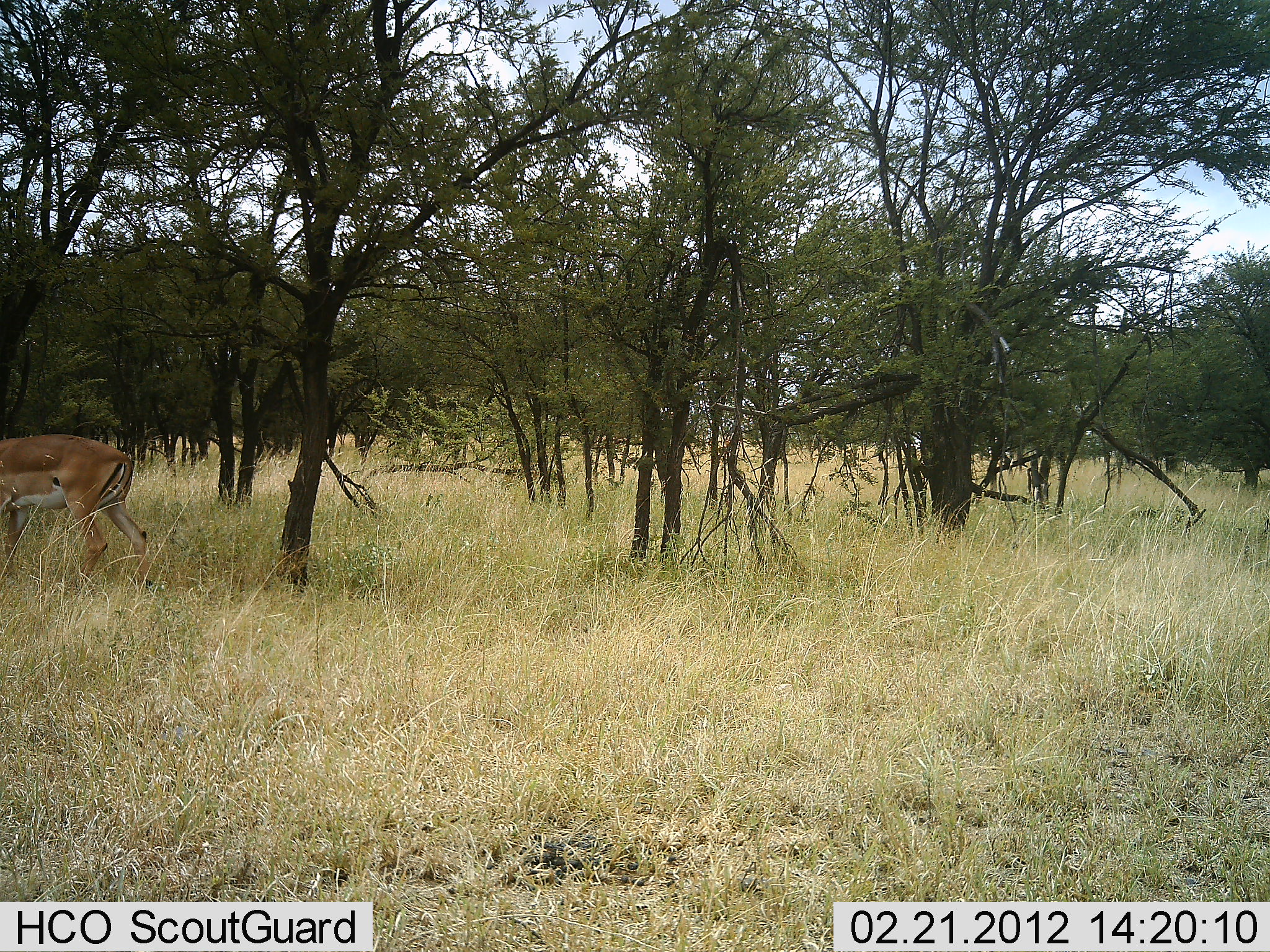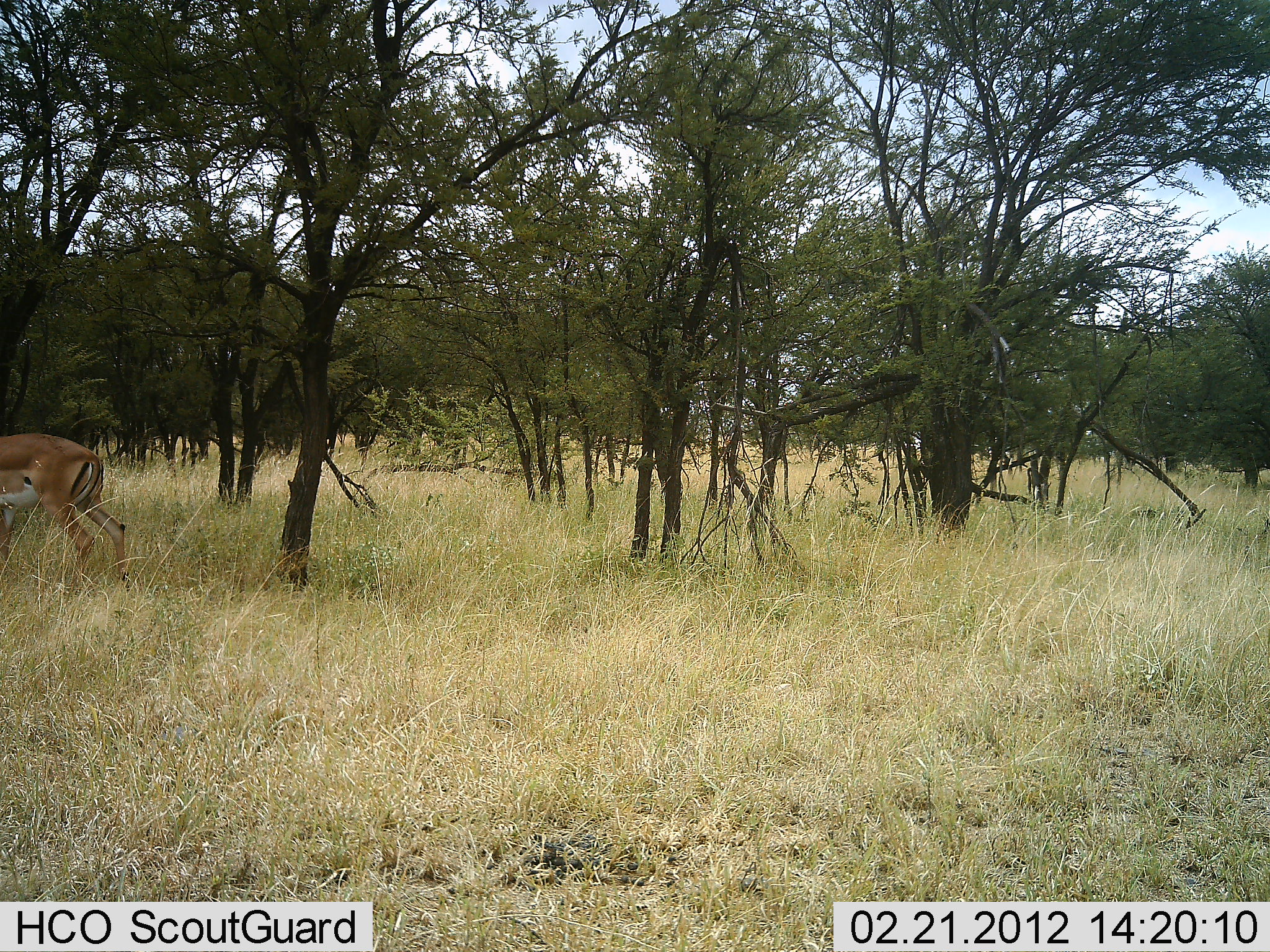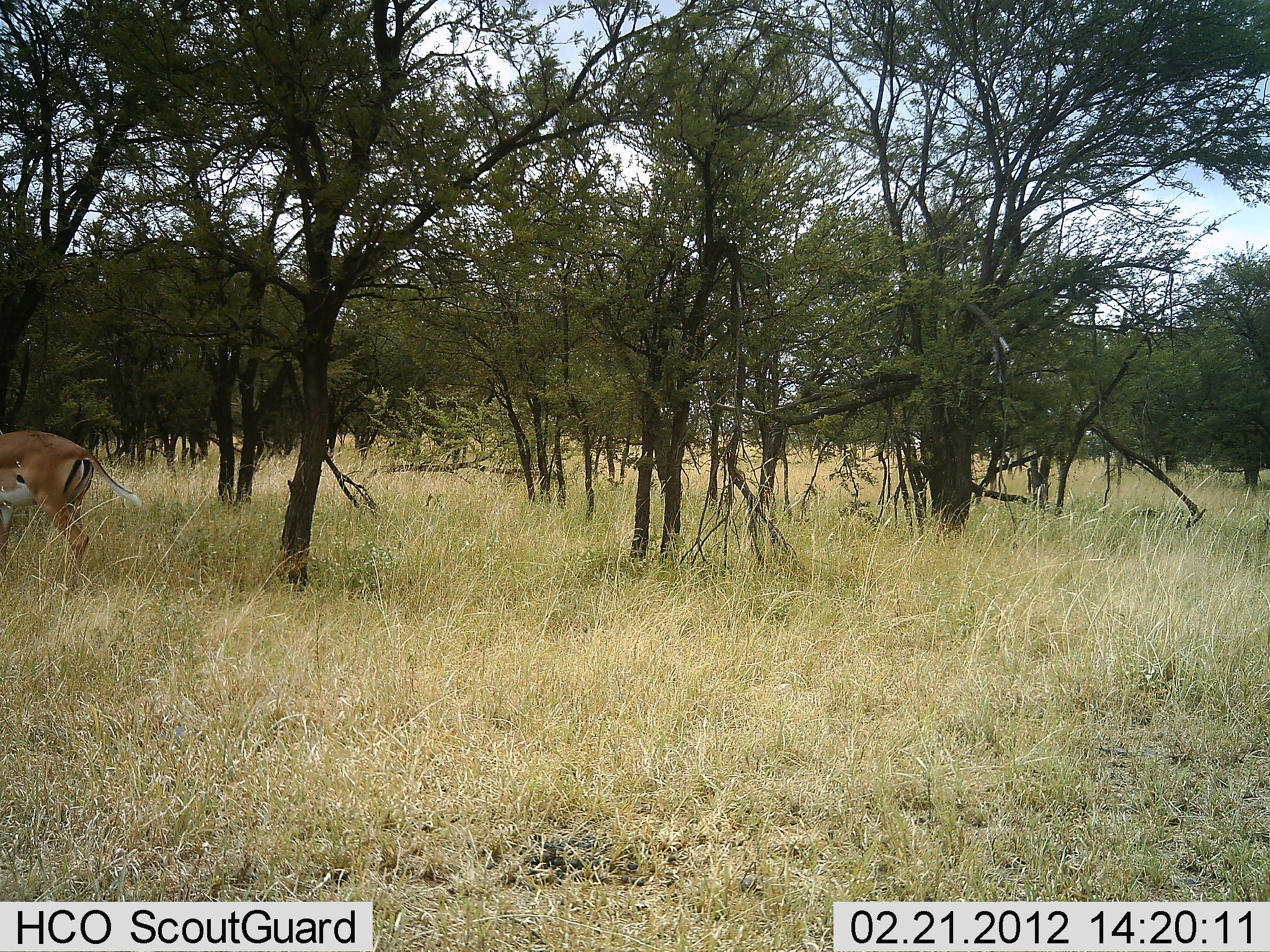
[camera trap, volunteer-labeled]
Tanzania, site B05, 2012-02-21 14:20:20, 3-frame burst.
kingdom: Animalia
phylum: Chordata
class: Mammalia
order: Artiodactyla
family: Bovidae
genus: Aepyceros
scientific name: Aepyceros melampus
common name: impala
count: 1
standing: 20%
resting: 0%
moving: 67%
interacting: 0%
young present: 0%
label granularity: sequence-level